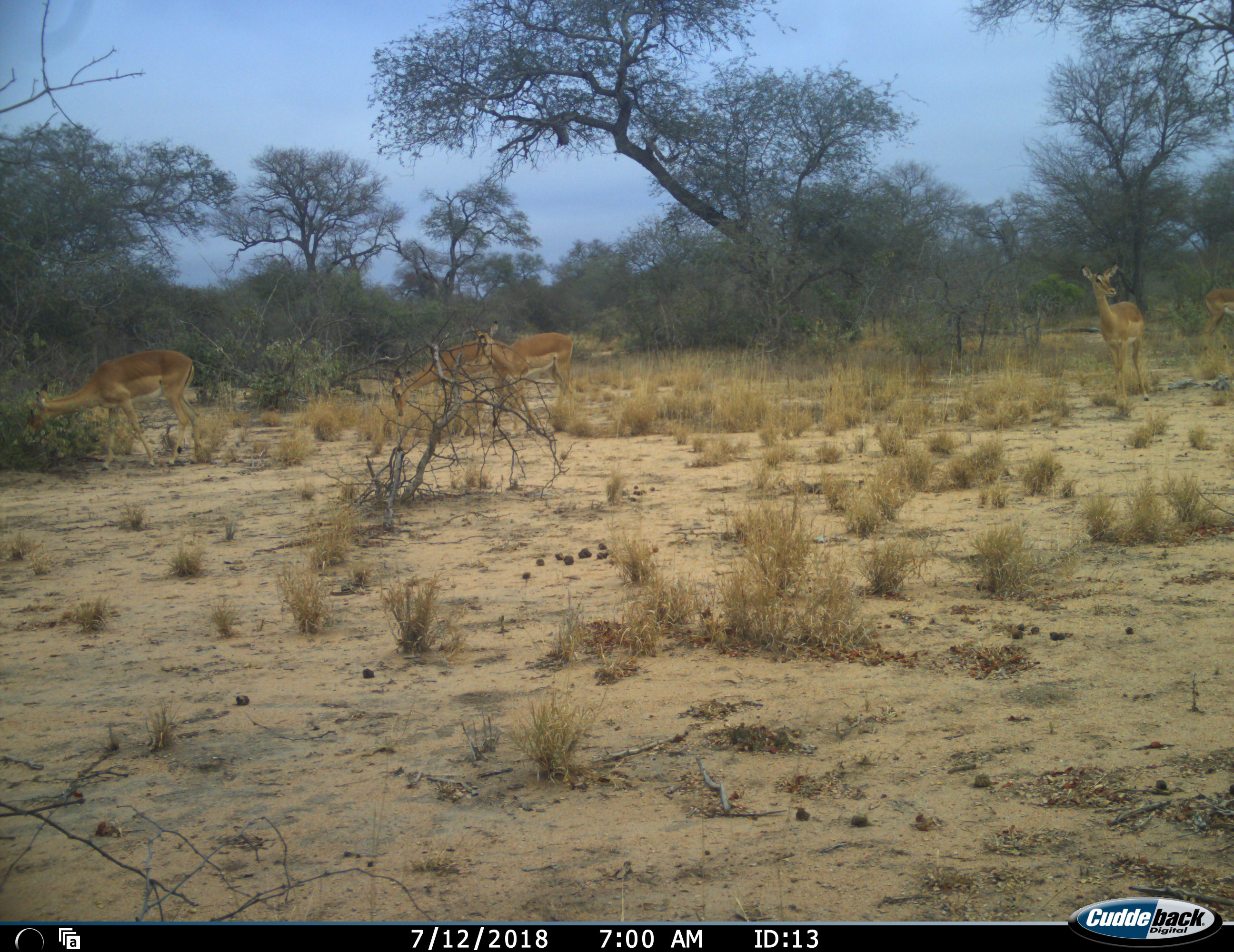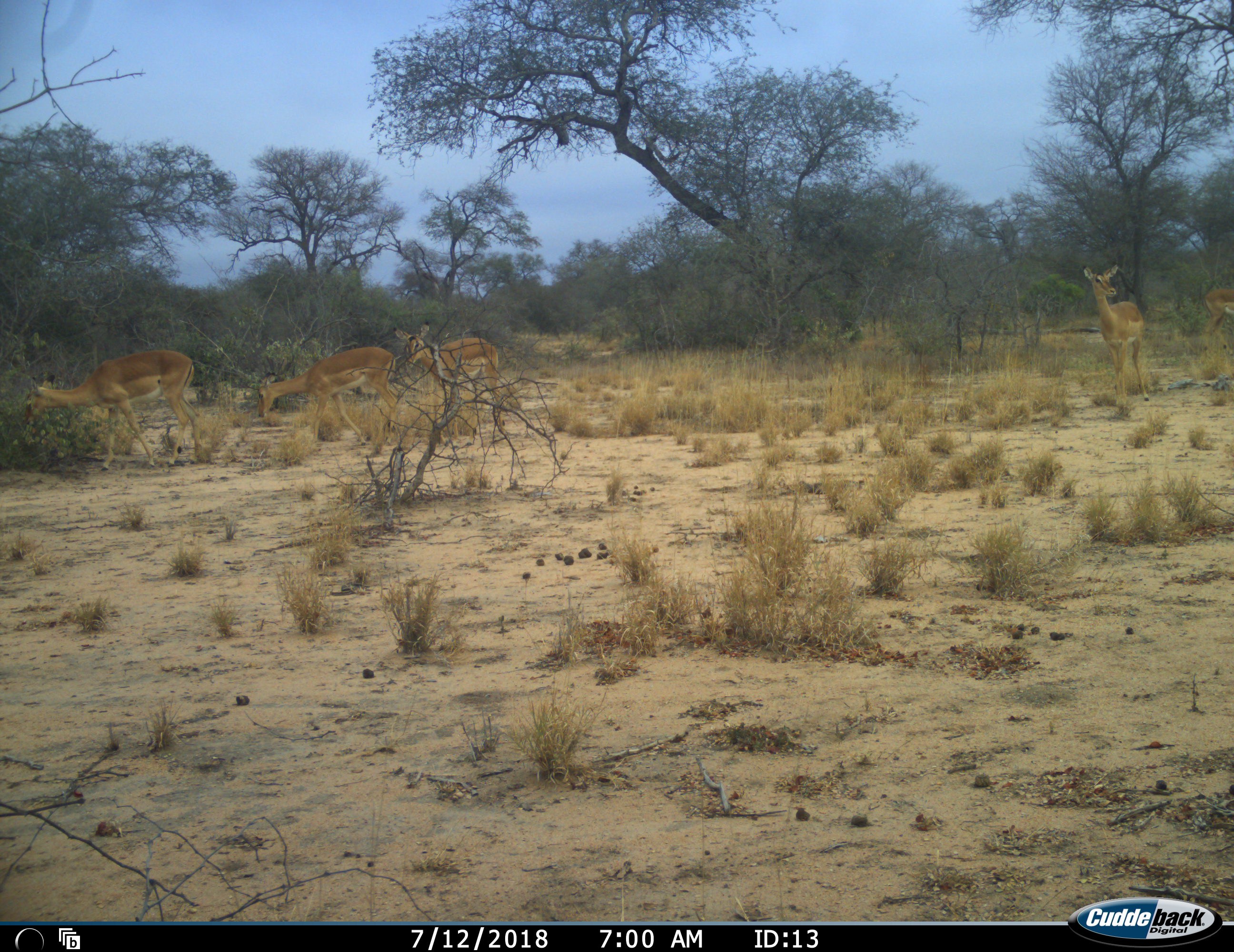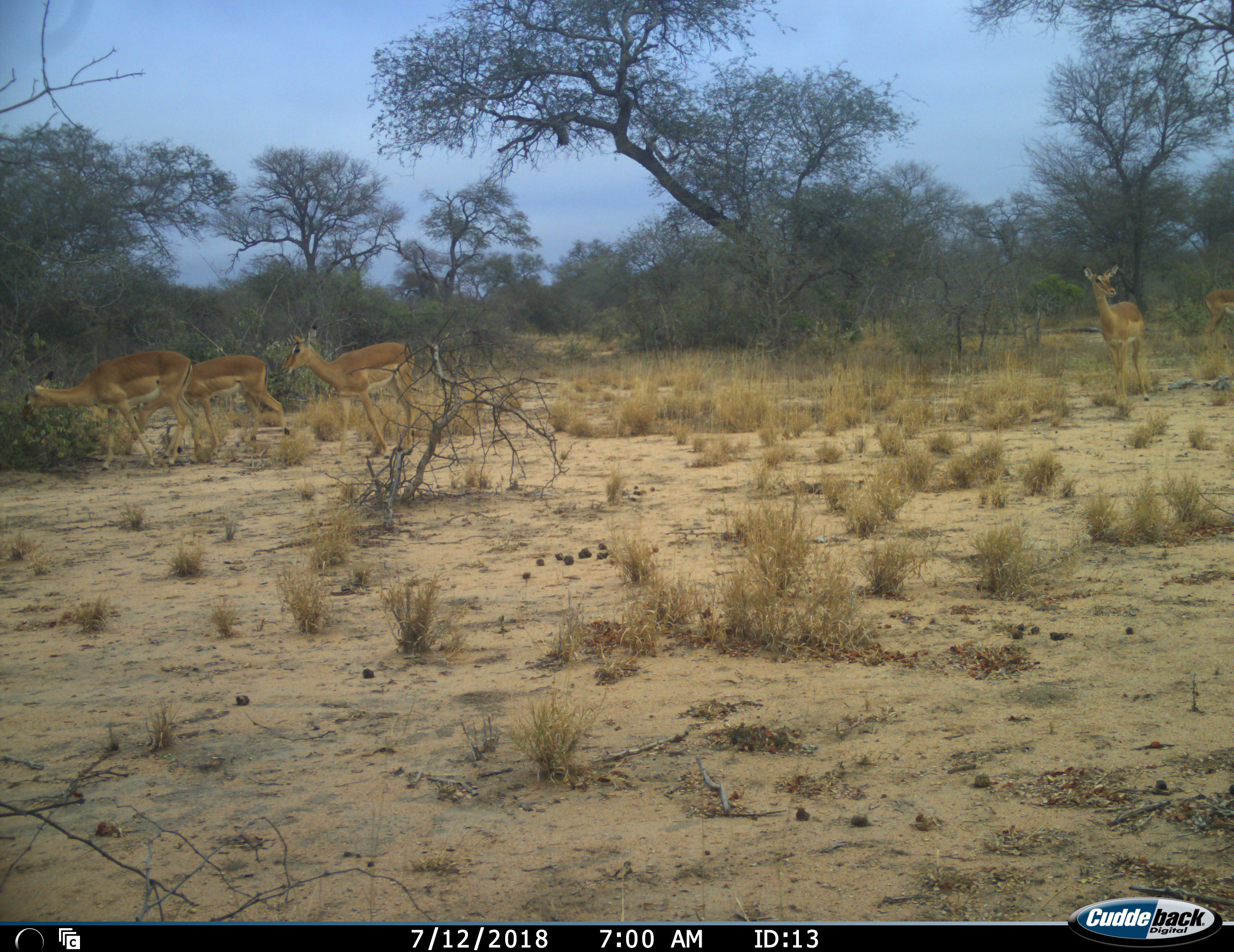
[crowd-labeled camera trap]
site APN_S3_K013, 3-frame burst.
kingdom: Animalia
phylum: Chordata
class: Mammalia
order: Artiodactyla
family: Bovidae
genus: Aepyceros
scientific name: Aepyceros melampus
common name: impala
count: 5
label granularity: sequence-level